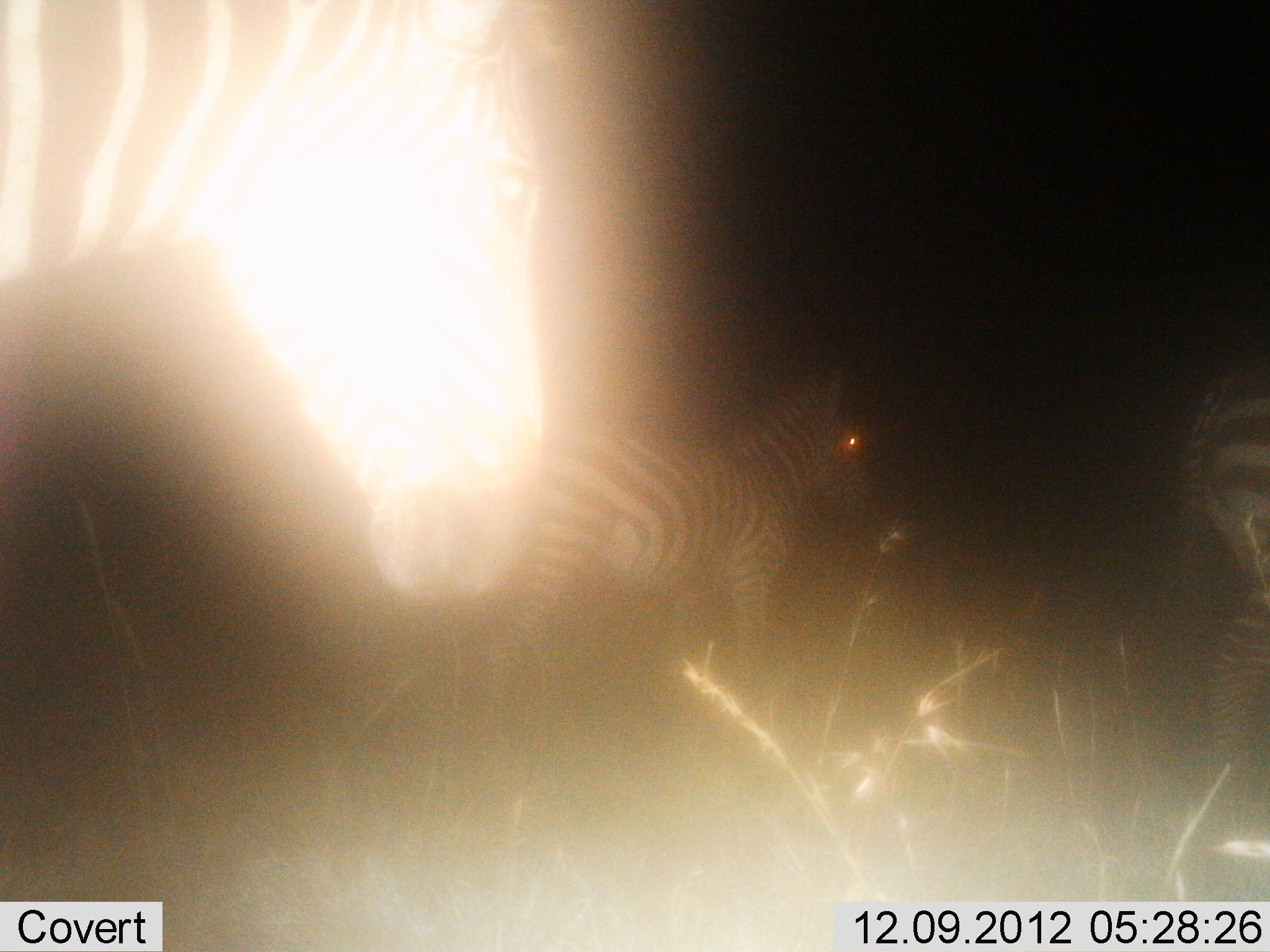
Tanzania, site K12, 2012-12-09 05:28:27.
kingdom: Animalia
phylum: Chordata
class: Mammalia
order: Perissodactyla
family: Equidae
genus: Equus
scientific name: Equus quagga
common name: plains zebra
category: zebra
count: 3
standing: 60%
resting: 0%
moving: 50%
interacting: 0%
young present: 0%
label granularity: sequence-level